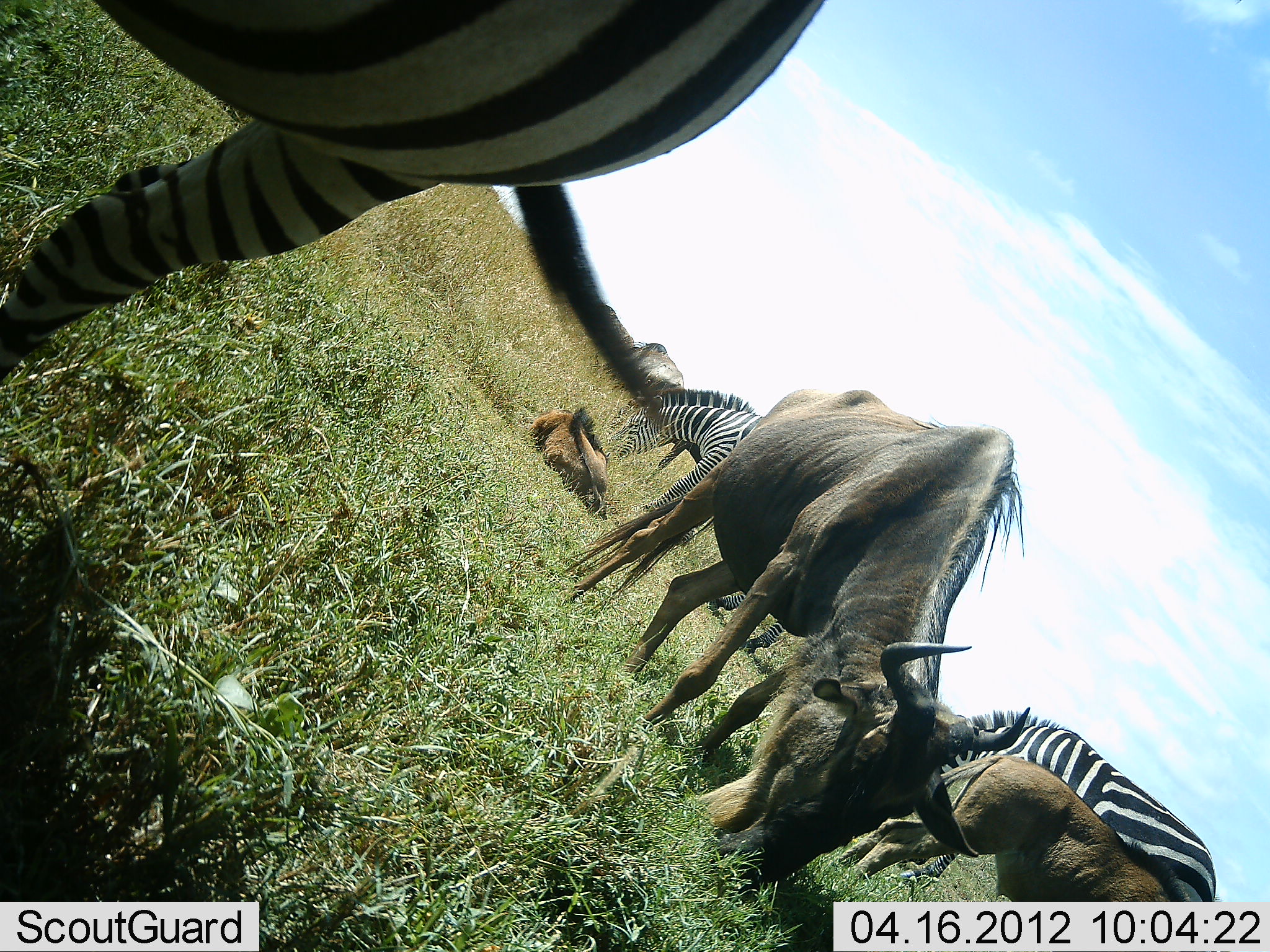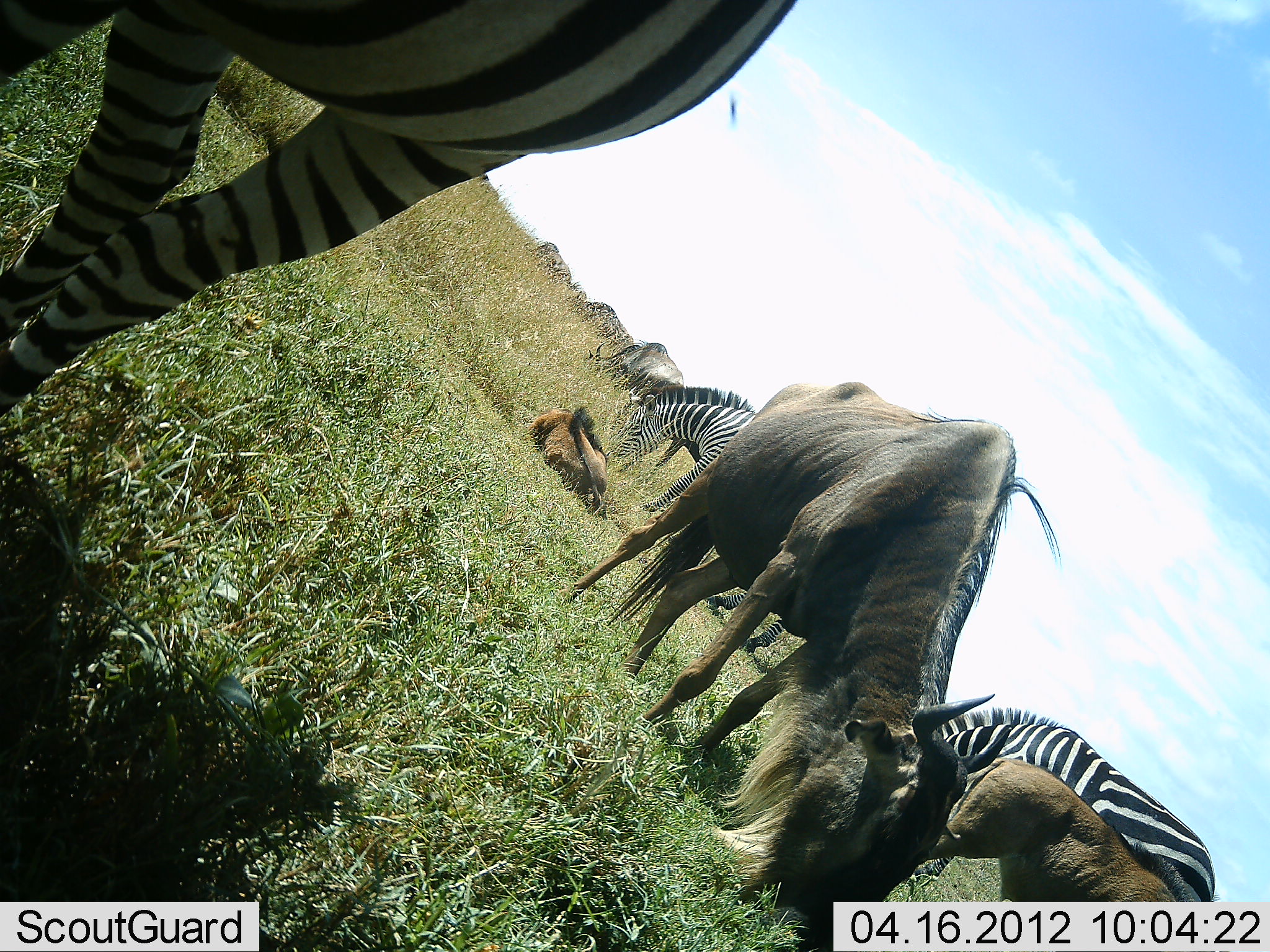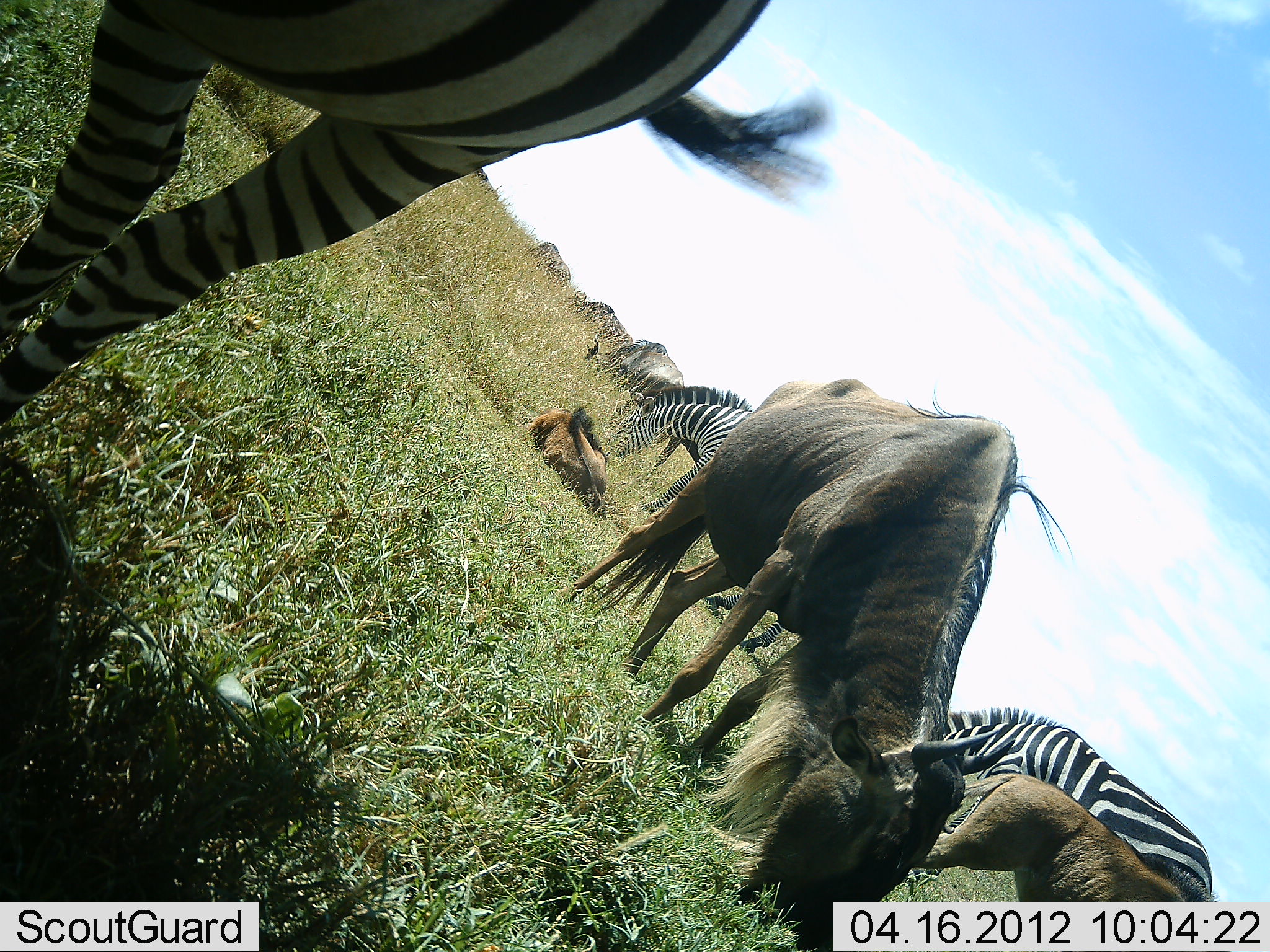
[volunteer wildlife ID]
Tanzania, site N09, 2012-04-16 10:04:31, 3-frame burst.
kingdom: Animalia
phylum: Chordata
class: Mammalia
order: Artiodactyla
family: Bovidae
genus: Connochaetes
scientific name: Connochaetes taurinus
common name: blue wildebeest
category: wildebeest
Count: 5.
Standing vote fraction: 30%.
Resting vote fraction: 70%.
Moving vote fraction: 10%.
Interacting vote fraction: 0%.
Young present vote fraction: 55%.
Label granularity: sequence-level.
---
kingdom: Animalia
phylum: Chordata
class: Mammalia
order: Perissodactyla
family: Equidae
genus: Equus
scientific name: Equus quagga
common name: plains zebra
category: zebra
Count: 3.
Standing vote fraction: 26%.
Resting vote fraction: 0%.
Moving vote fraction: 5%.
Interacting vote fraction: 0%.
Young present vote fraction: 0%.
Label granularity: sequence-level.